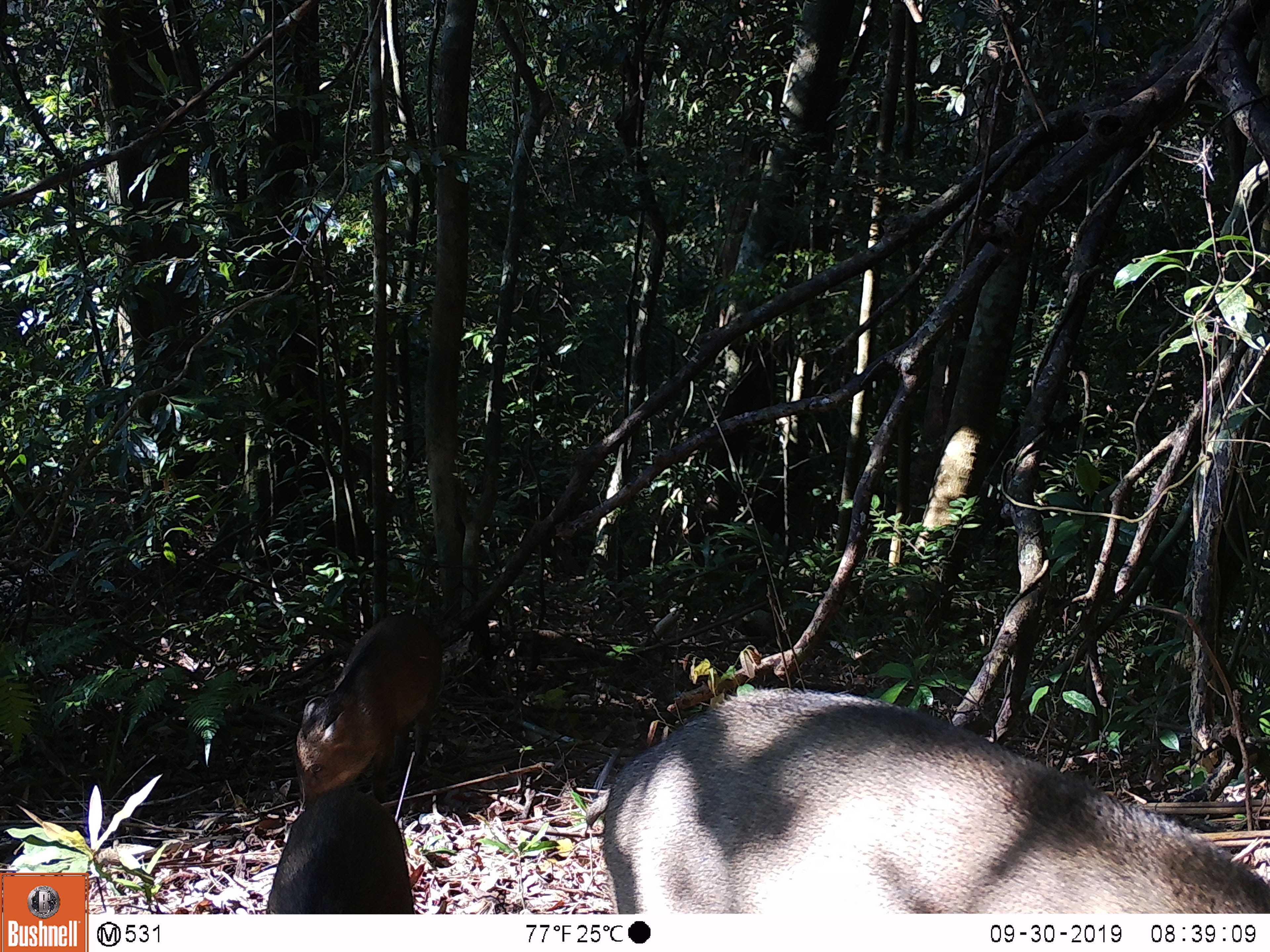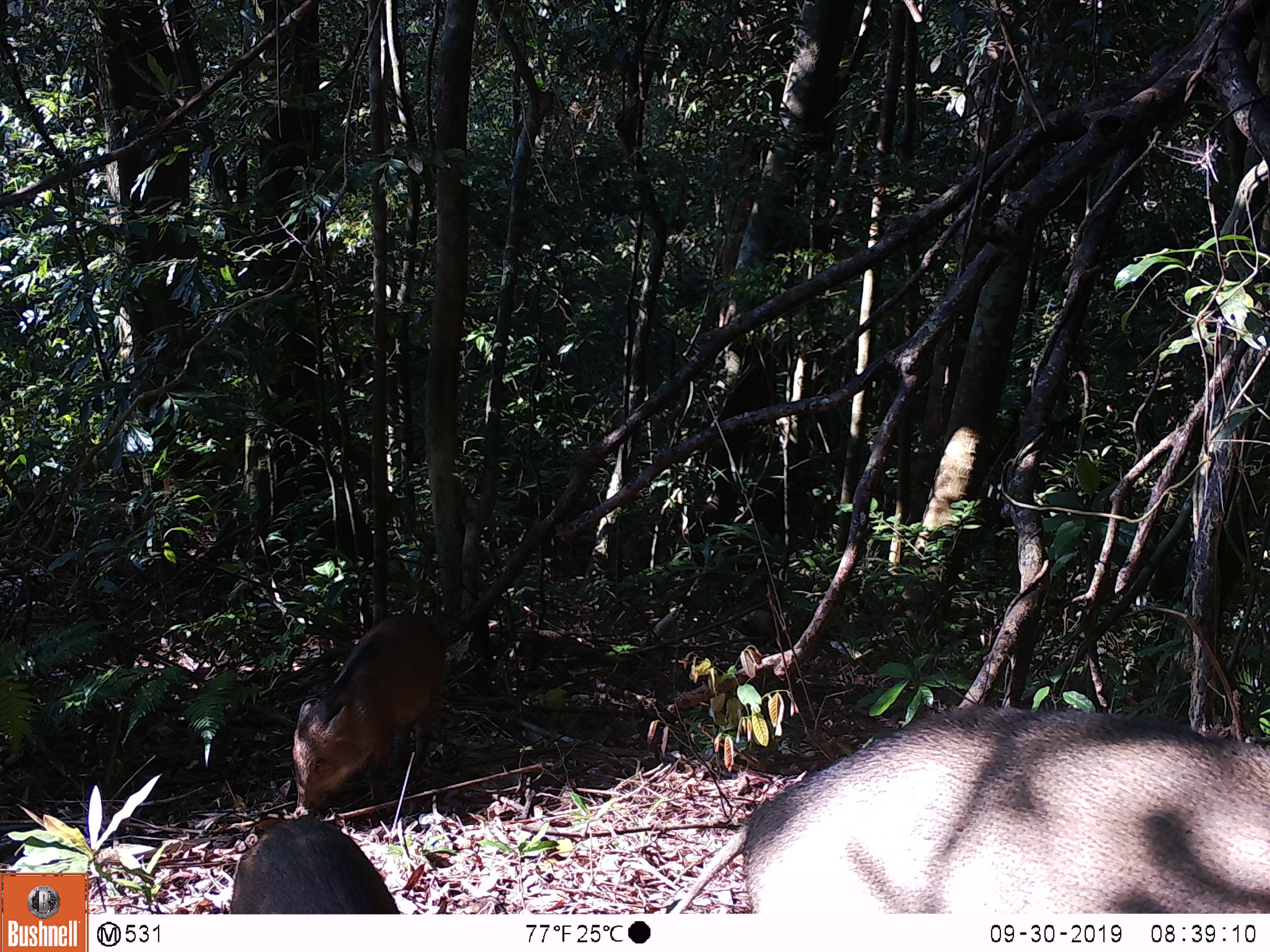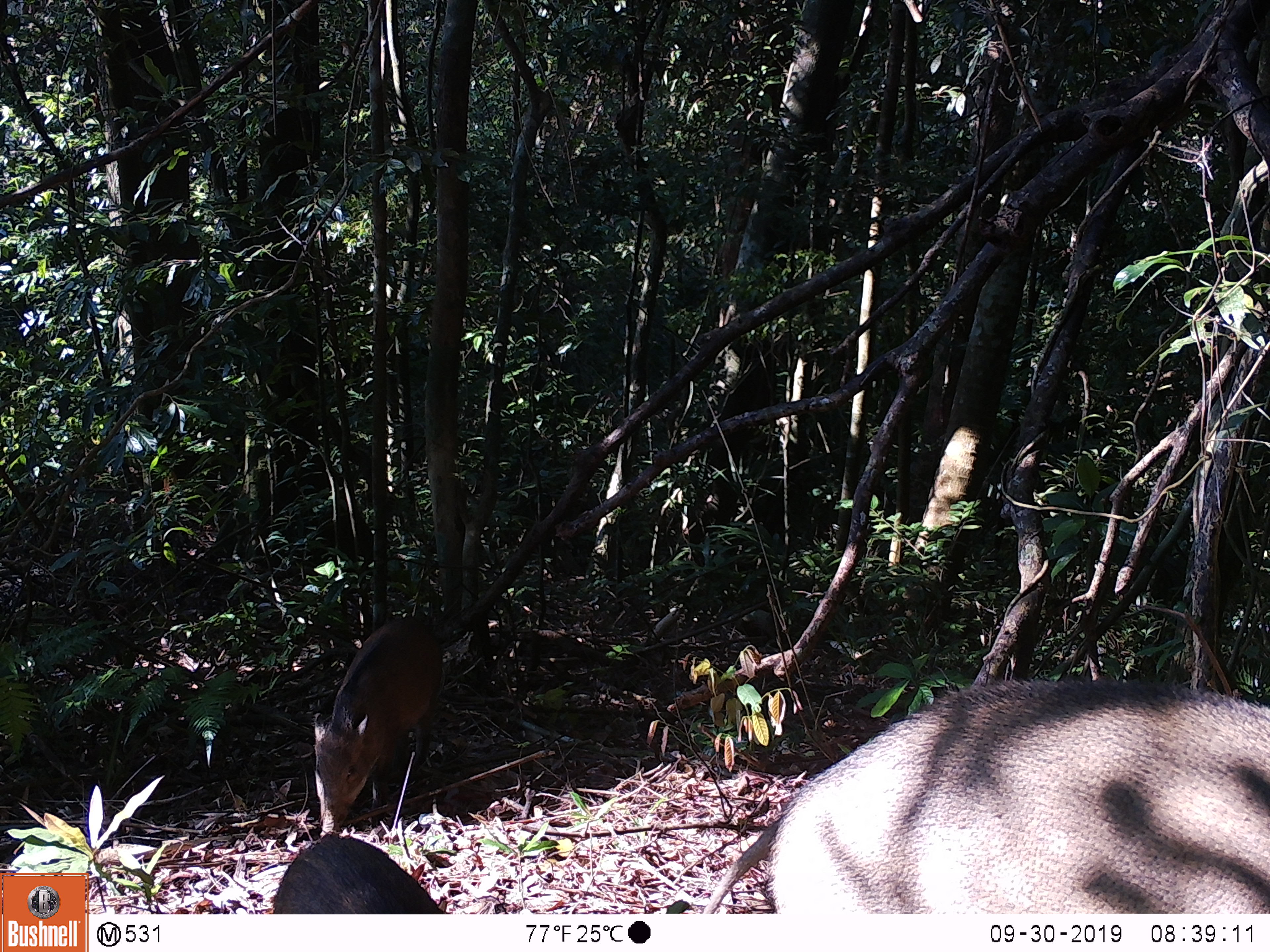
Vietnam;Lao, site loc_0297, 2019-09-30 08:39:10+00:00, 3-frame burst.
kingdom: Animalia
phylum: Chordata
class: Mammalia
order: Artiodactyla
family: Suidae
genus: Sus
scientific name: Sus scrofa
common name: eurasian wild pig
Eurasian wild pig (Sus scrofa). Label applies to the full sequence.